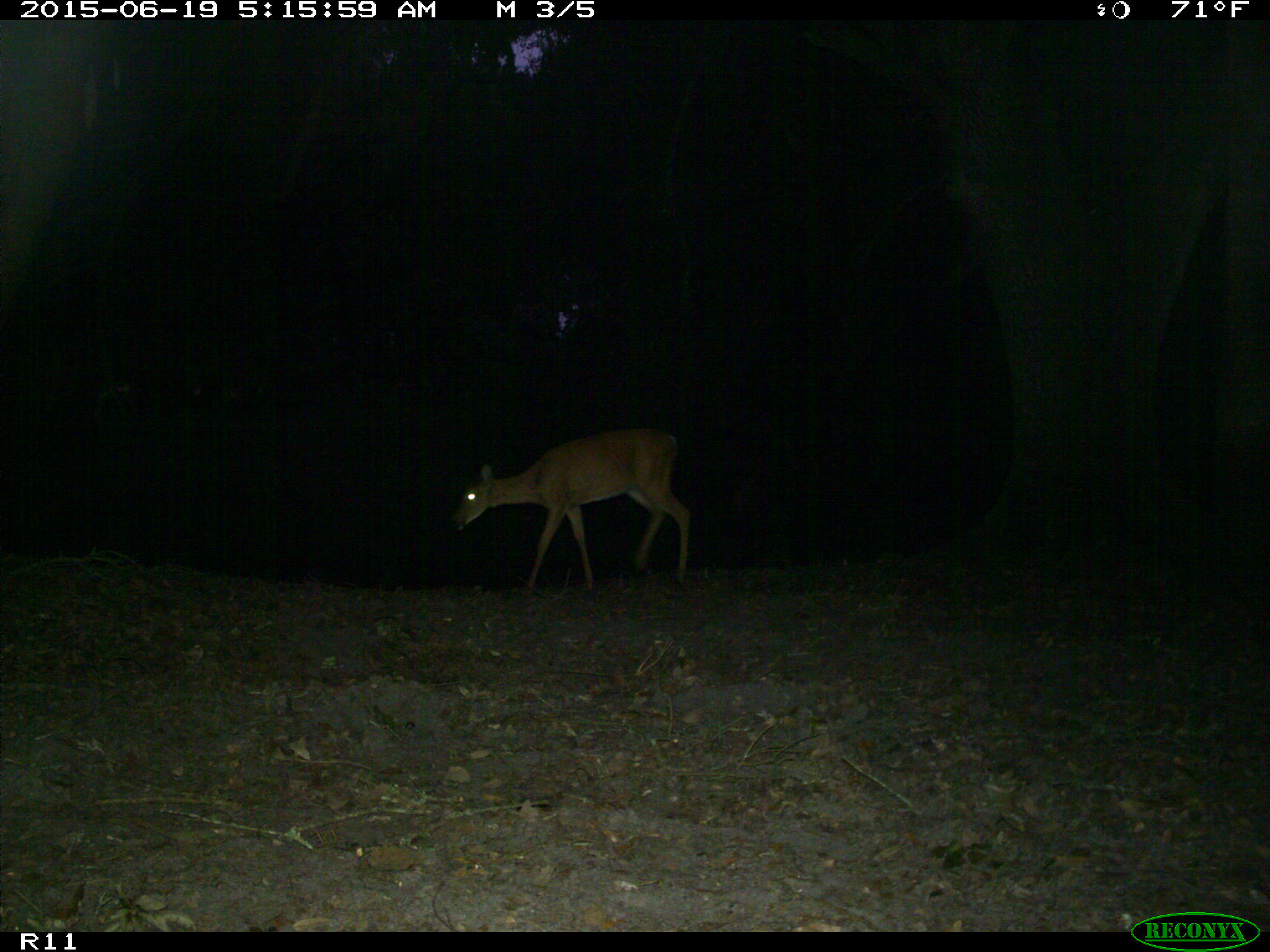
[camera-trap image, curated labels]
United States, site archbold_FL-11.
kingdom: Animalia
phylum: Chordata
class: Mammalia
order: Artiodactyla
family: Cervidae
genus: Odocoileus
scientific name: Odocoileus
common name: deer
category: unidentified deer